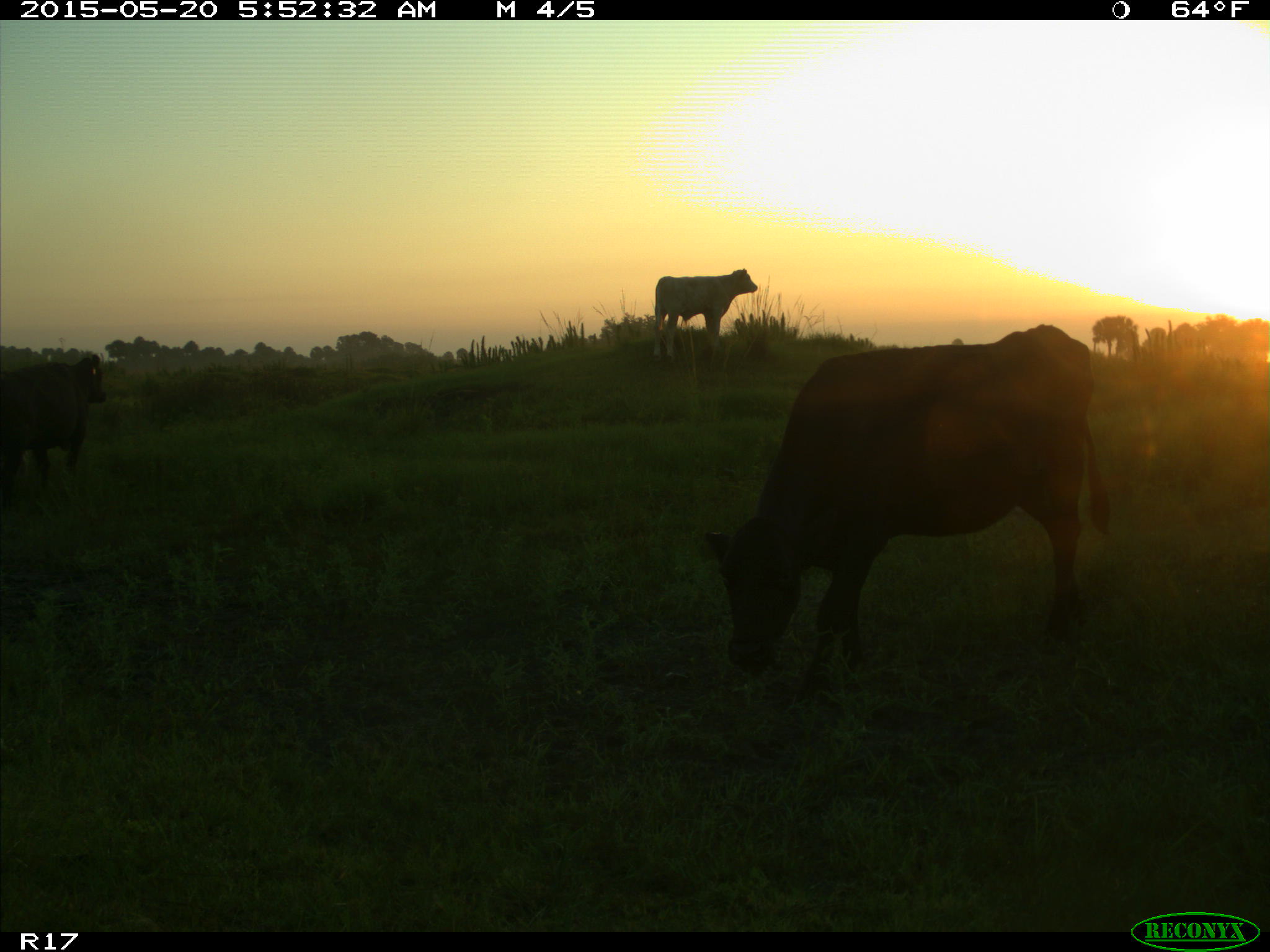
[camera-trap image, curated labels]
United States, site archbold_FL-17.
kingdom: Animalia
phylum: Chordata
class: Mammalia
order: Artiodactyla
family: Bovidae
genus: Bos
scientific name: Bos taurus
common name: domestic cow